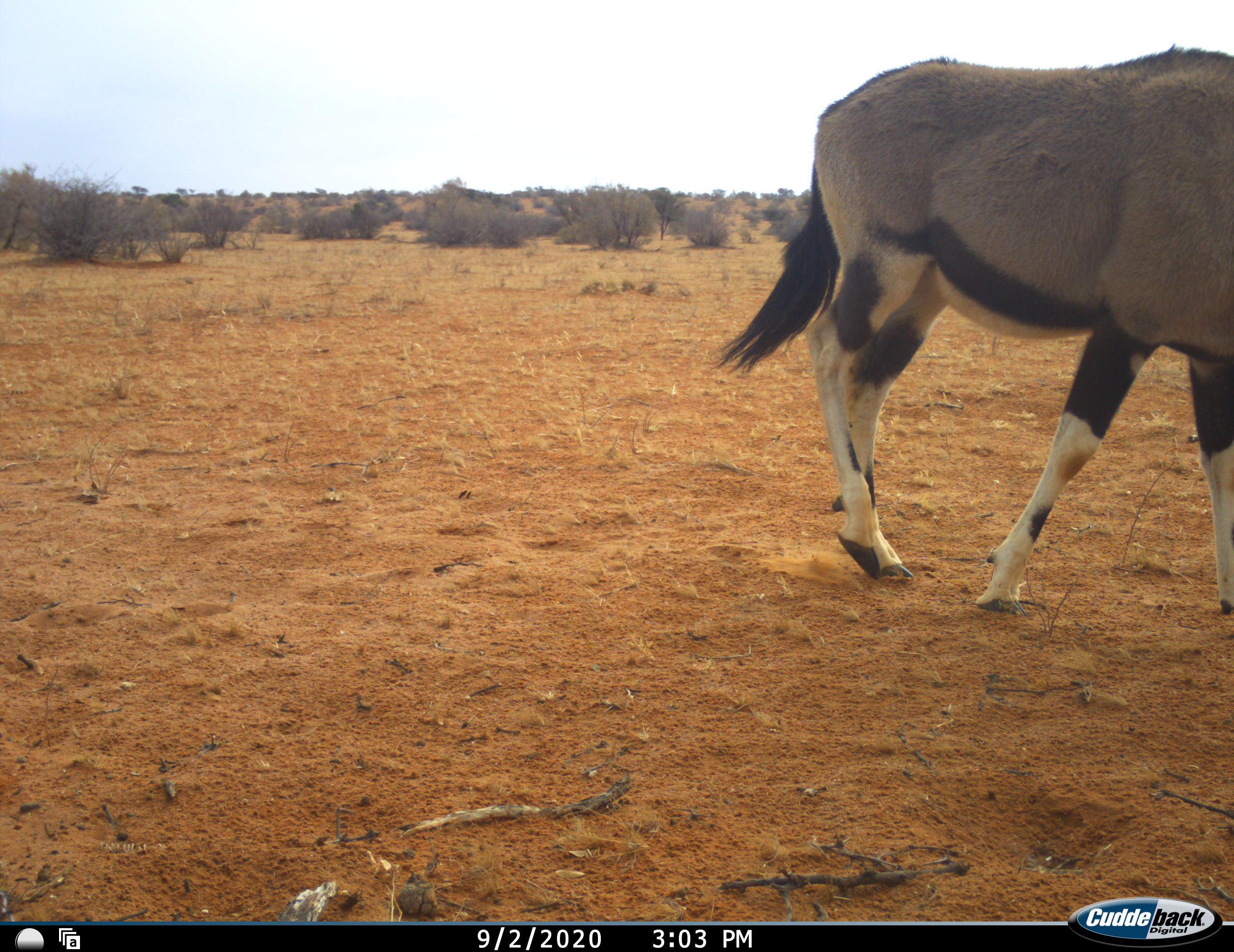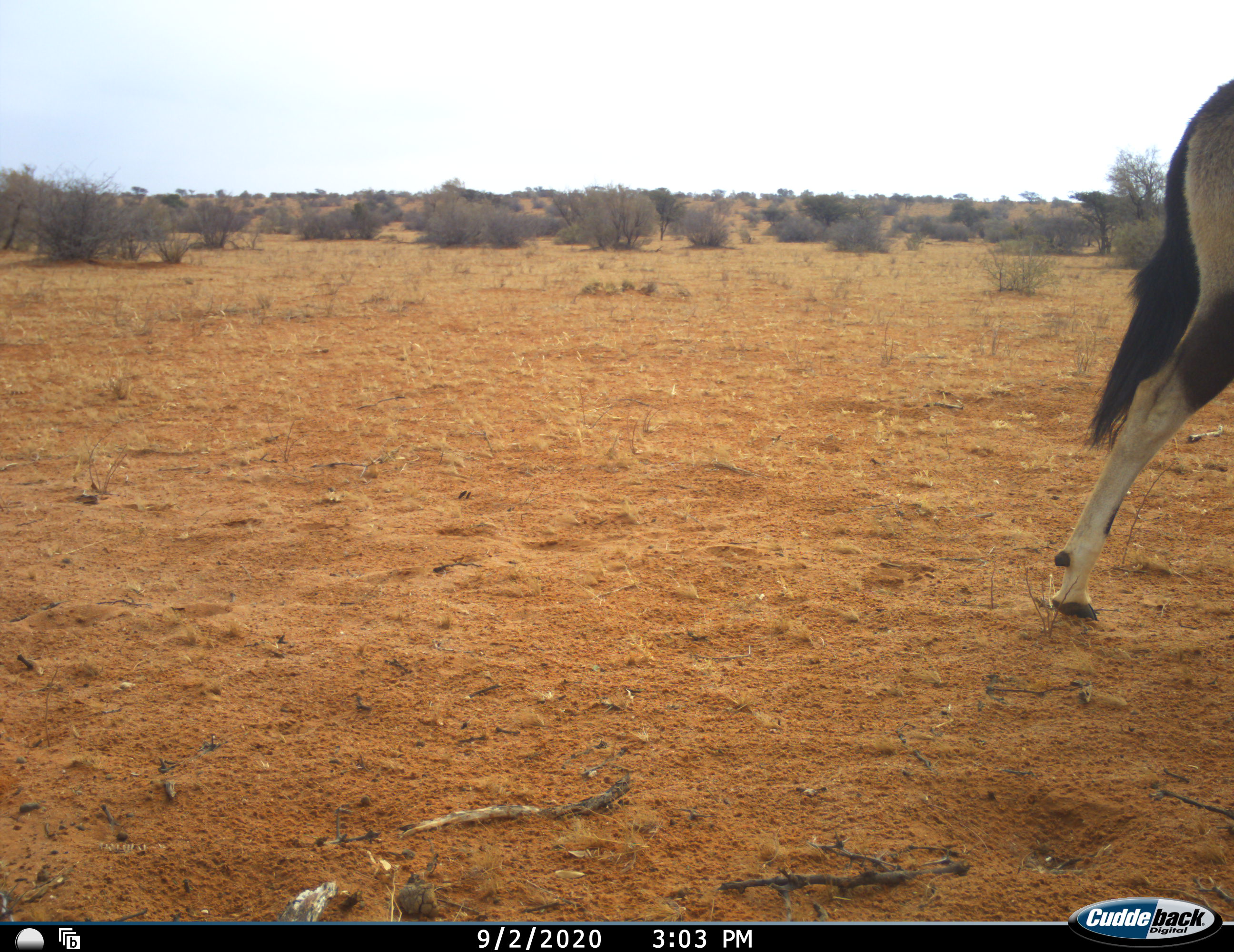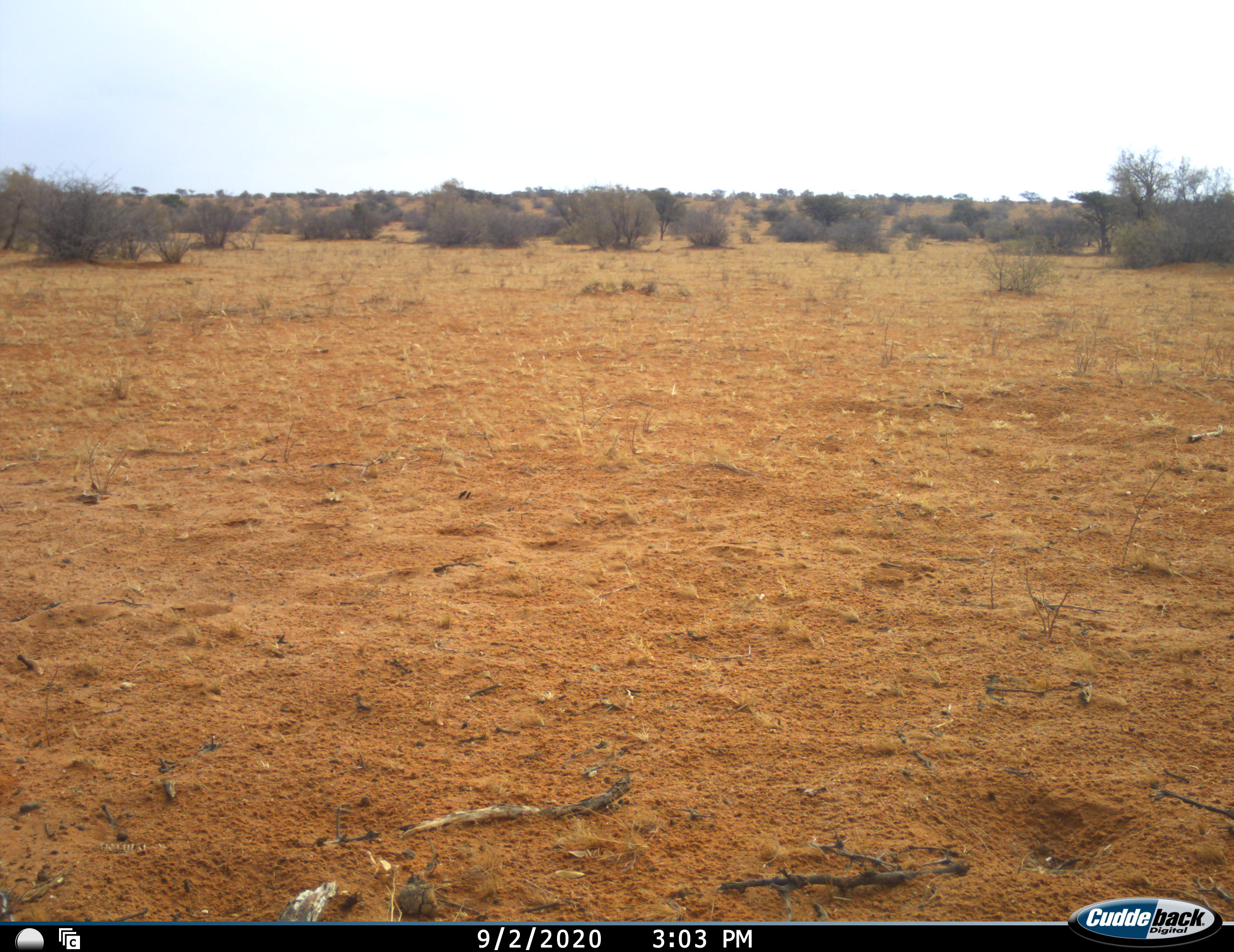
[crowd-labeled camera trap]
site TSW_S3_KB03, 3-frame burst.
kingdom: Animalia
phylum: Chordata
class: Mammalia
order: Artiodactyla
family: Bovidae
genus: Oryx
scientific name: Oryx gazella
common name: gemsbok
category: oryx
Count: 1.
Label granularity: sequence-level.